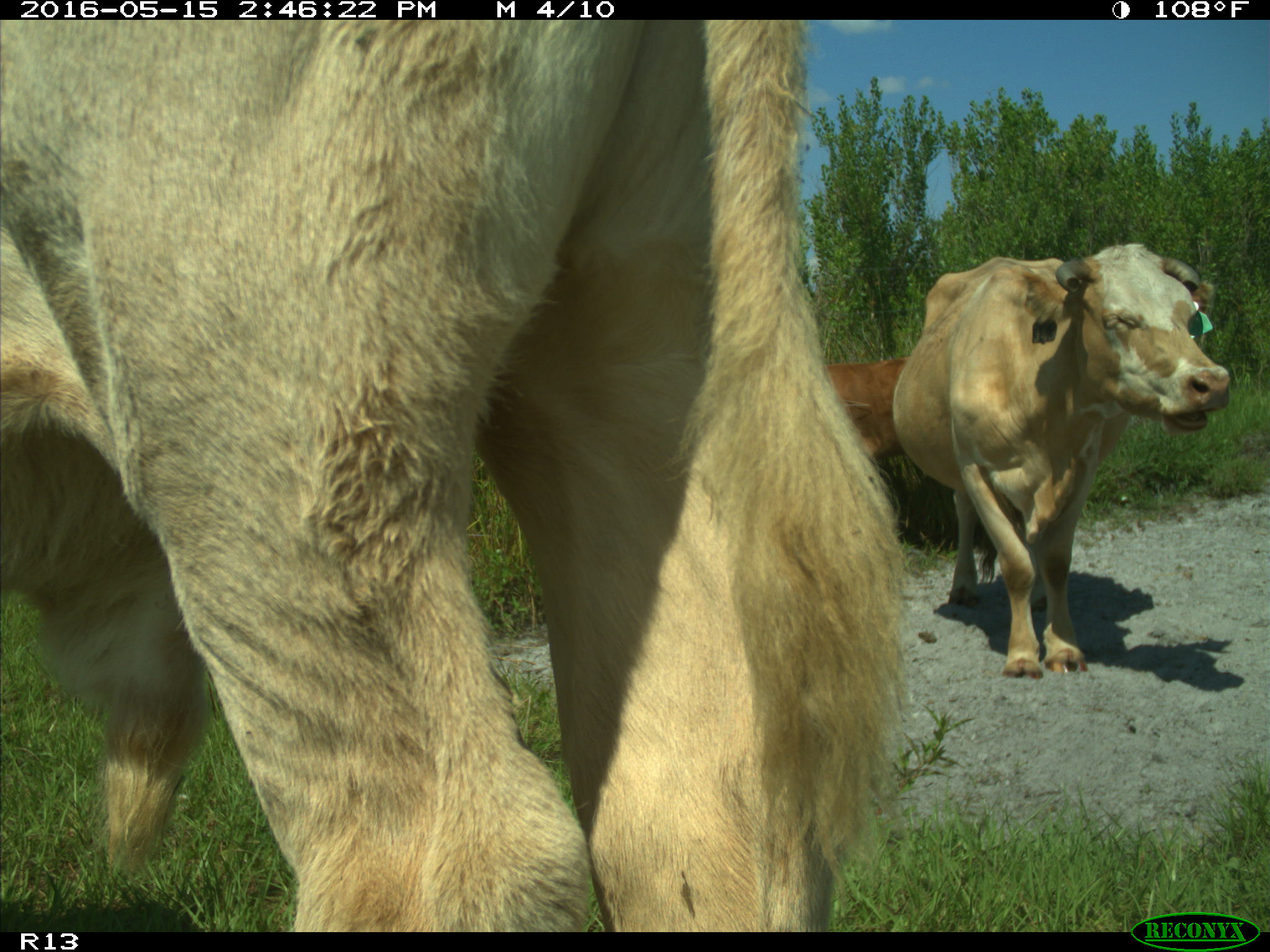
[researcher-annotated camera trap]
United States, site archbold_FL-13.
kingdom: Animalia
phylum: Chordata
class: Mammalia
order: Artiodactyla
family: Bovidae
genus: Bos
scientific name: Bos taurus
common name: domestic cow